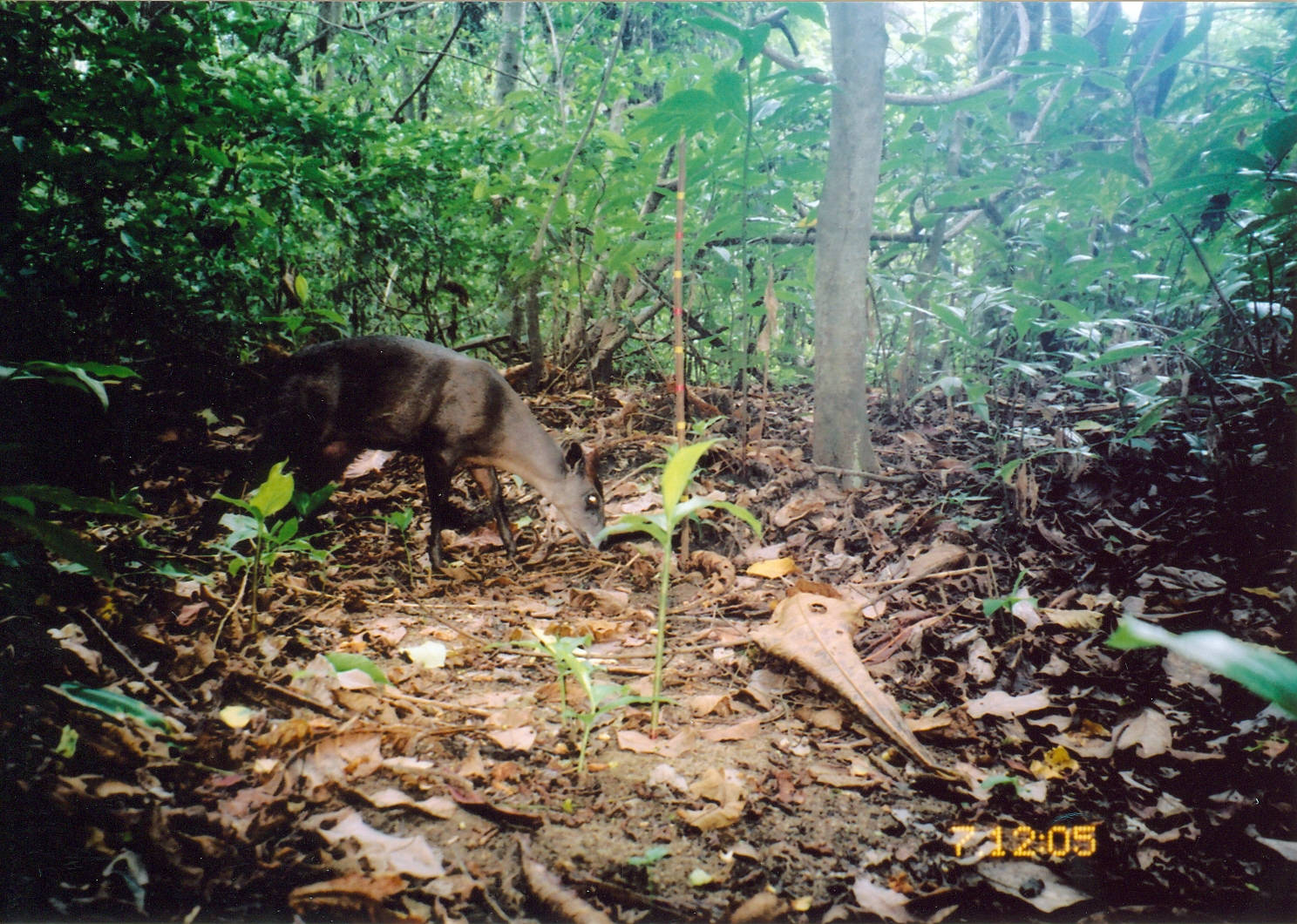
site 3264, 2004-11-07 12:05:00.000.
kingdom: Animalia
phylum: Chordata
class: Mammalia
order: Artiodactyla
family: Bovidae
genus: Cephalophus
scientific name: Cephalophus spadix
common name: abbott's duiker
Cephalophus spadix (abbott's duiker), count 1.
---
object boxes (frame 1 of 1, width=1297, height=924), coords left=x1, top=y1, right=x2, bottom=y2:
cephalophus spadix: left=199, top=333, right=610, bottom=575